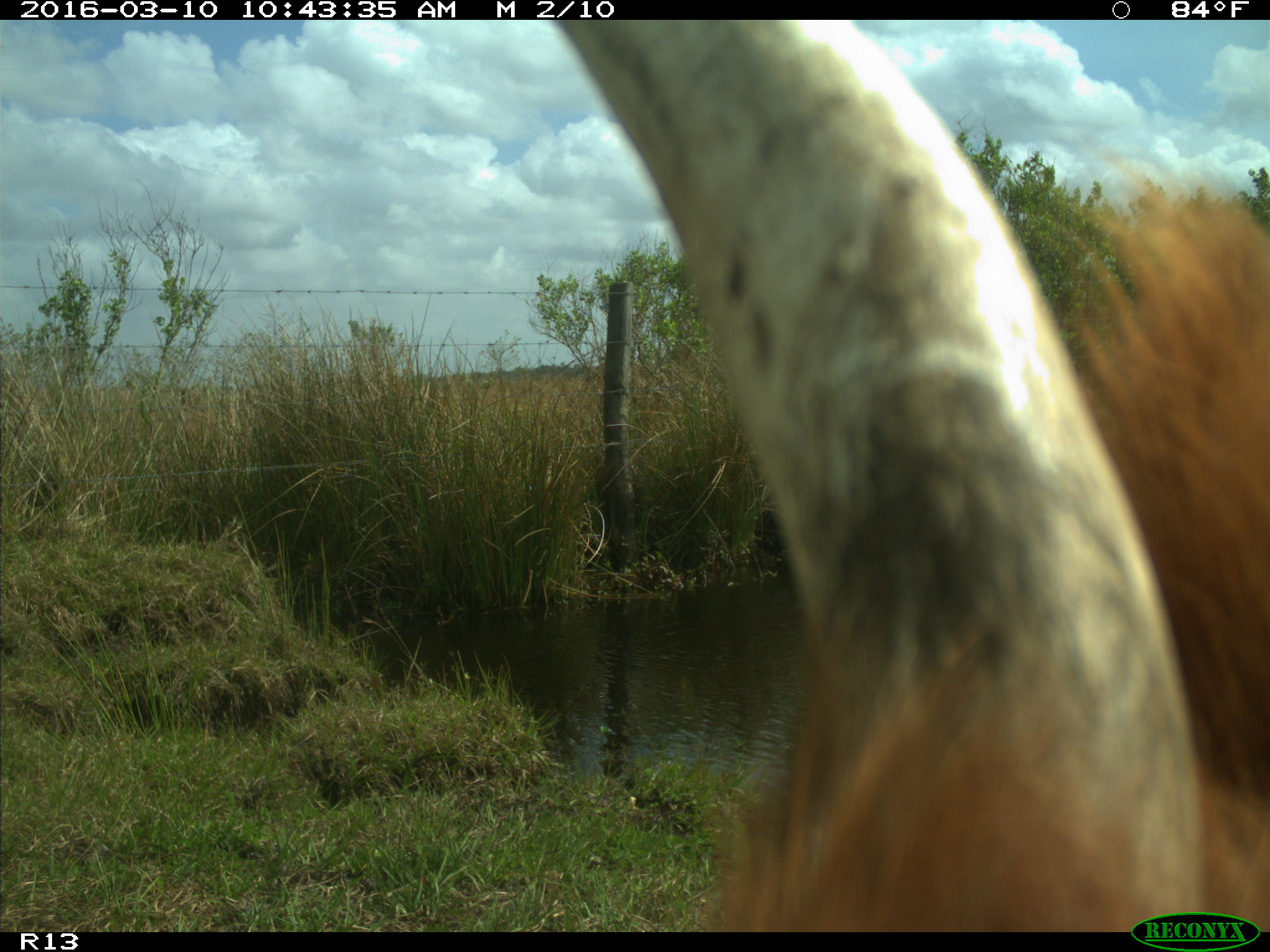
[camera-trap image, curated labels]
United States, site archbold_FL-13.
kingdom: Animalia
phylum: Chordata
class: Mammalia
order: Artiodactyla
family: Bovidae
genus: Bos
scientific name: Bos taurus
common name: domestic cow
Bos taurus (domestic cow).